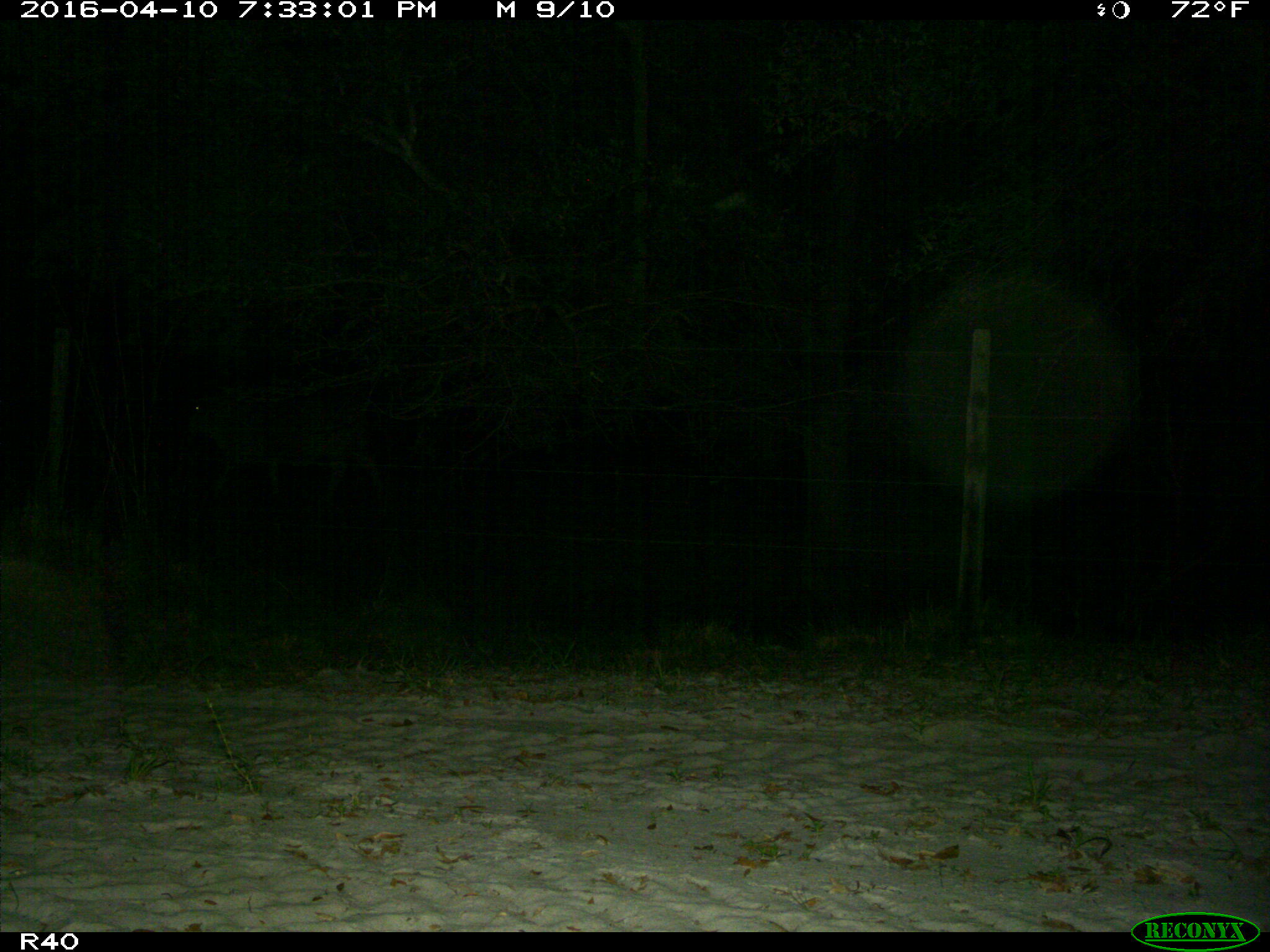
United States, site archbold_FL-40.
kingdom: Animalia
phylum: Chordata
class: Mammalia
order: Artiodactyla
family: Bovidae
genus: Bos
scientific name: Bos taurus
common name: domestic cow